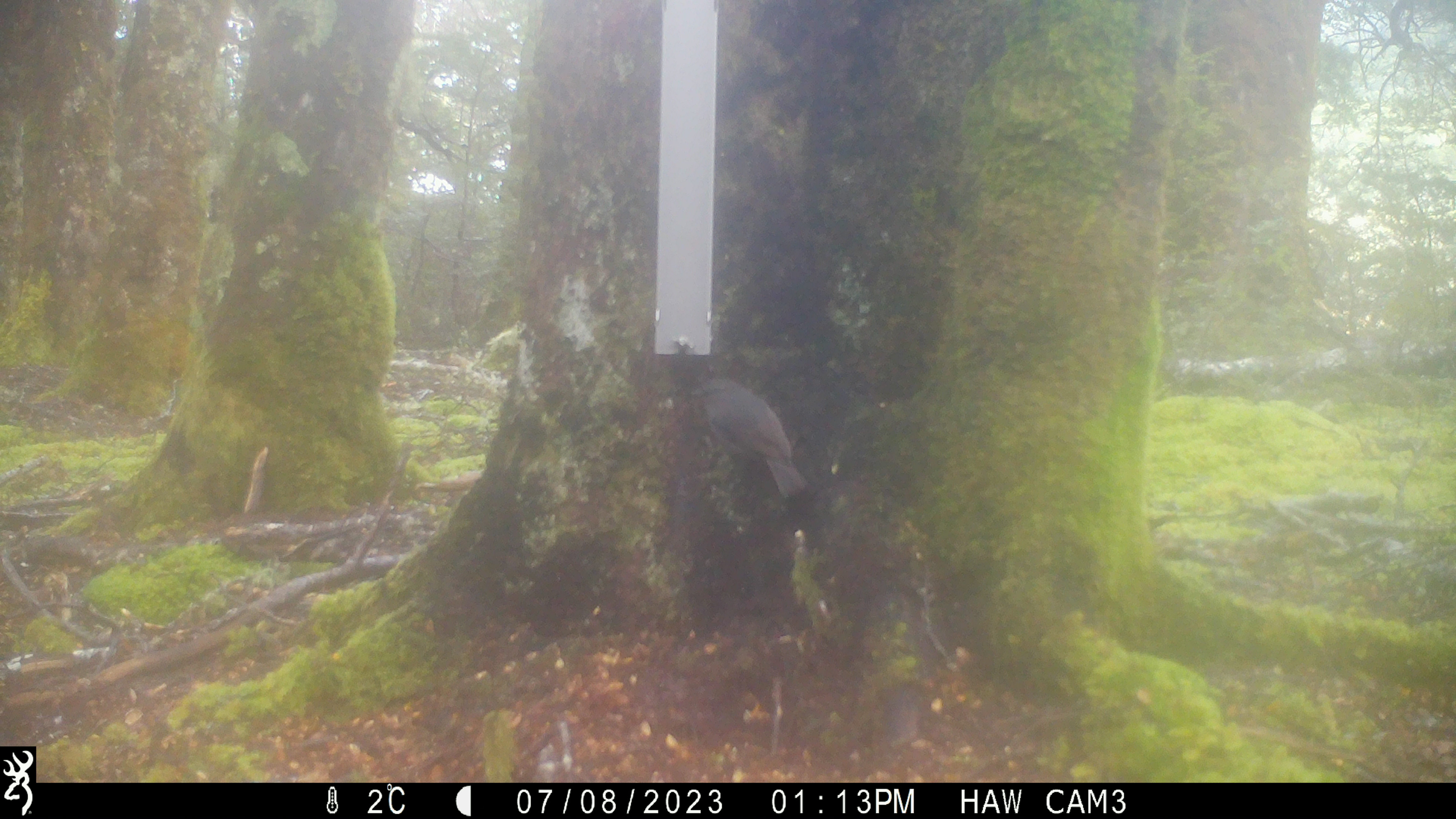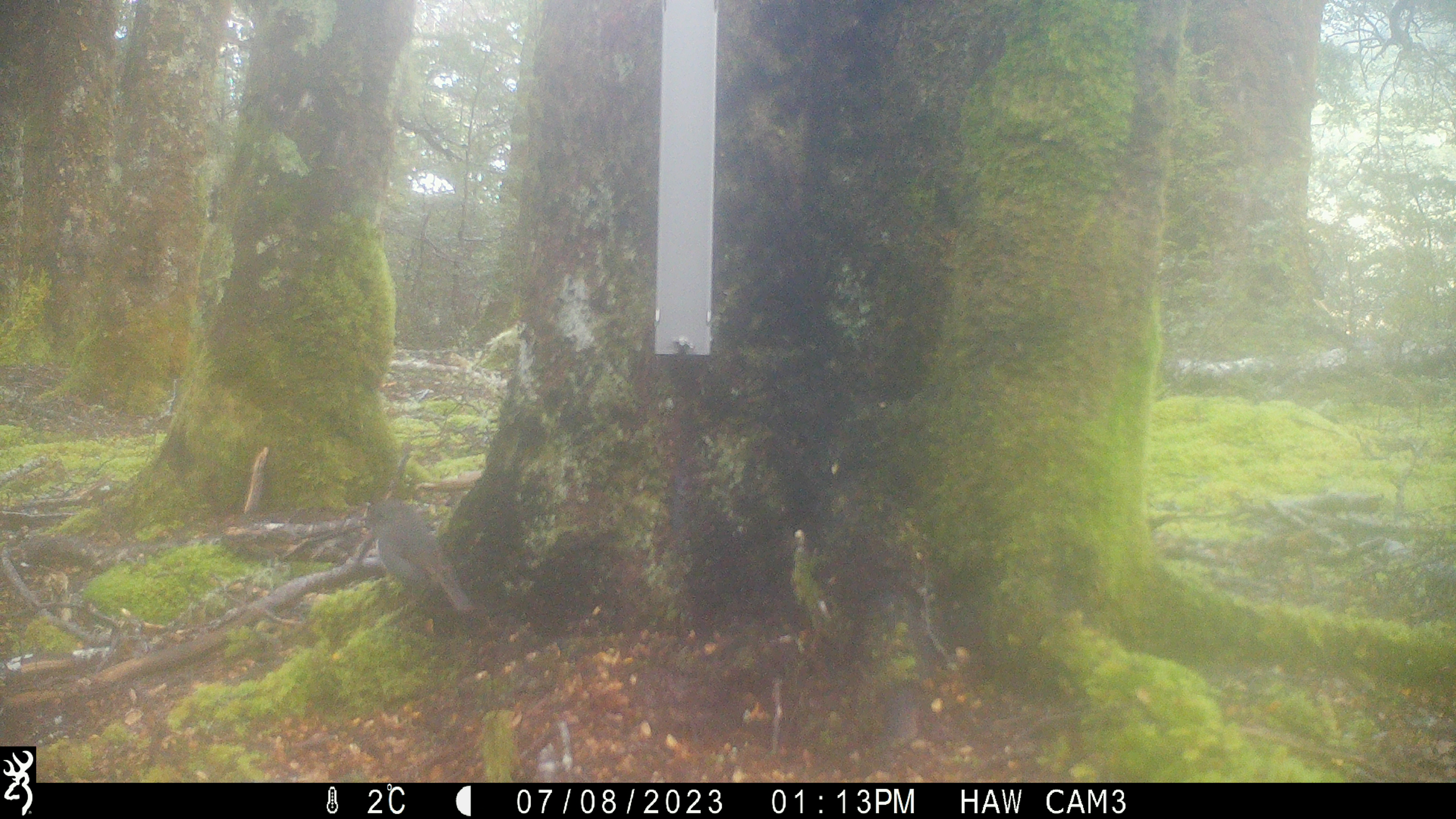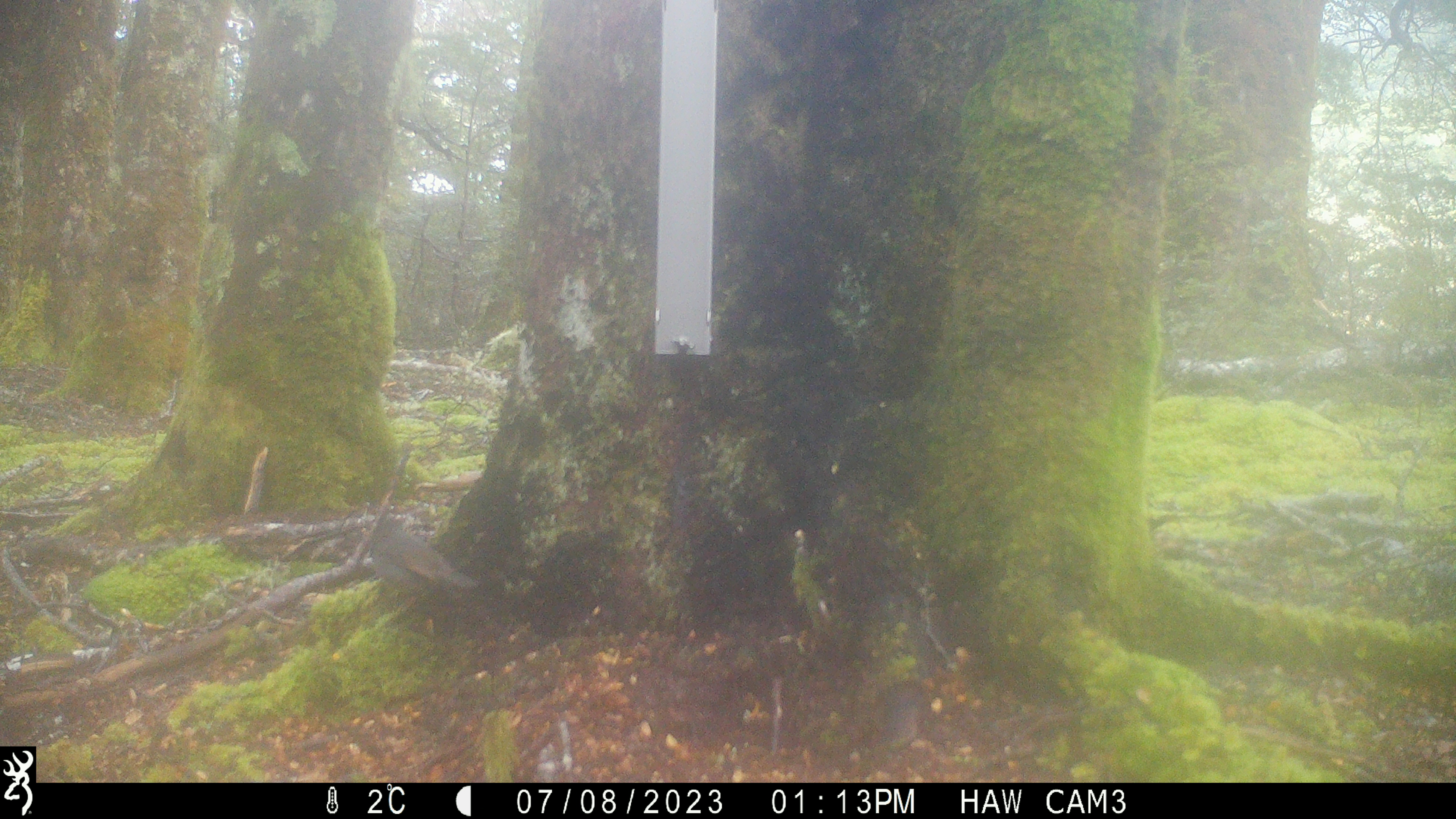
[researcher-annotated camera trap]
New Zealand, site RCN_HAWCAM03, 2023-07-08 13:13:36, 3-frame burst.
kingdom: Animalia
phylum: Chordata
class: Aves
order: Passeriformes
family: Petroicidae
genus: Petroica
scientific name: Petroica australis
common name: new zealand robin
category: robin